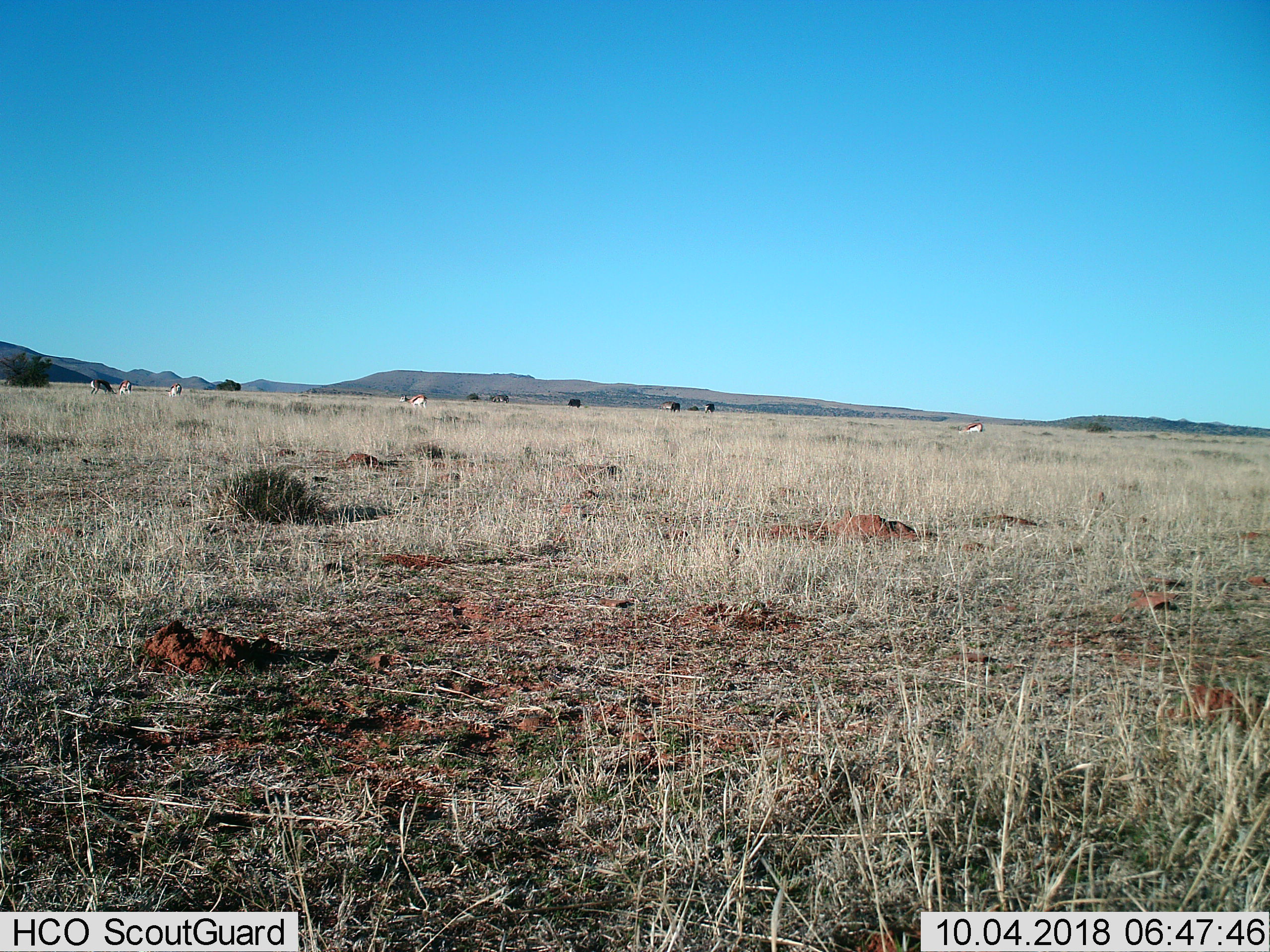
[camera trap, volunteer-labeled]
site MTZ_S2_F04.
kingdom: Animalia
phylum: Chordata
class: Mammalia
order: Artiodactyla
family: Bovidae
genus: Antidorcas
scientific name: Antidorcas marsupialis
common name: springbok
Springbok (Antidorcas marsupialis), count 5. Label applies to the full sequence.